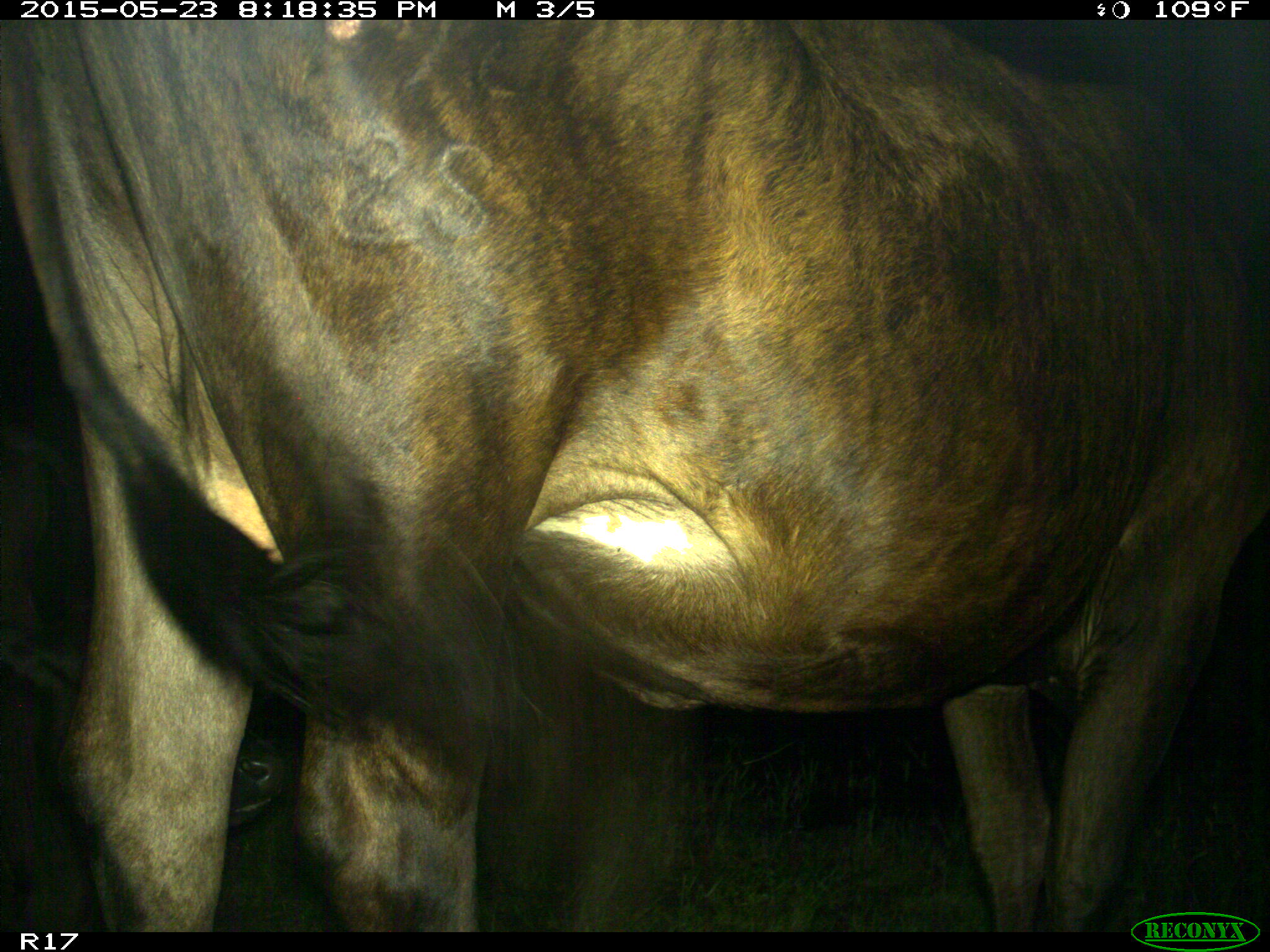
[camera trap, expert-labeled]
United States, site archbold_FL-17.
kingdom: Animalia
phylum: Chordata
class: Mammalia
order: Artiodactyla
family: Bovidae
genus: Bos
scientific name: Bos taurus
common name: domestic cow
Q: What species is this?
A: Bos taurus (domestic cow).